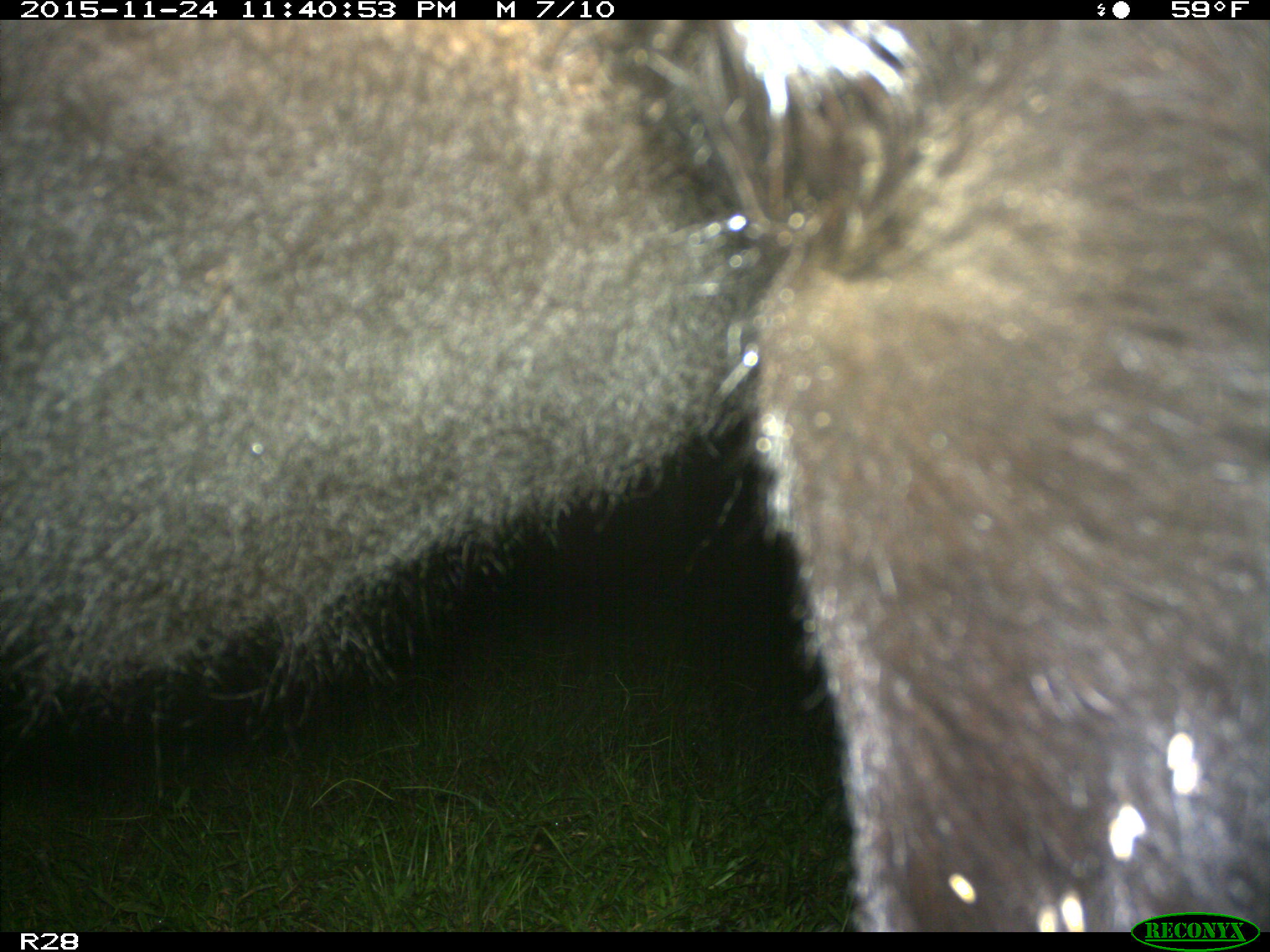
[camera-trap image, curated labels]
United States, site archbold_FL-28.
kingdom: Animalia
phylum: Chordata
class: Mammalia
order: Artiodactyla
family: Bovidae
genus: Bos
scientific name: Bos taurus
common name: domestic cow